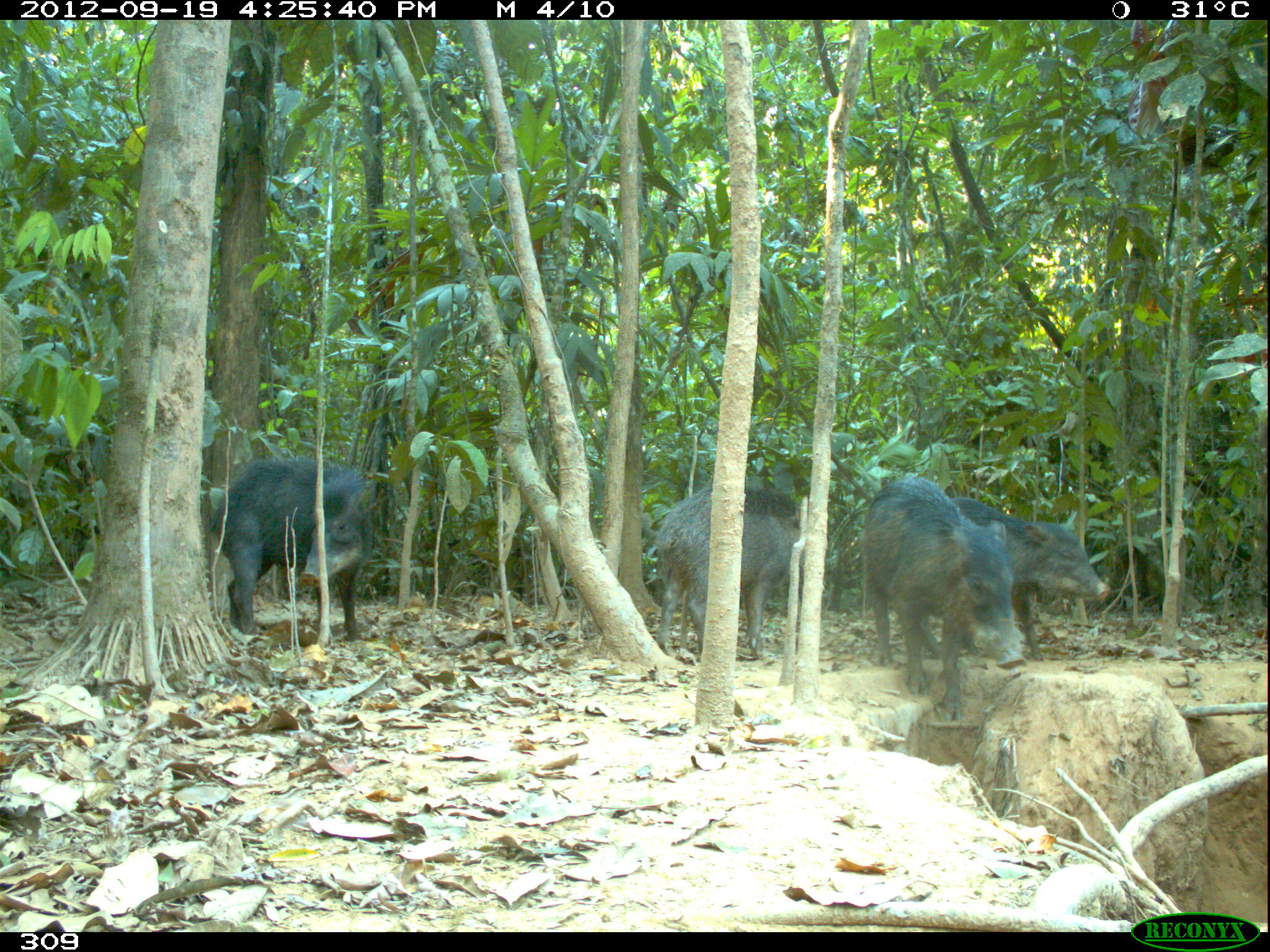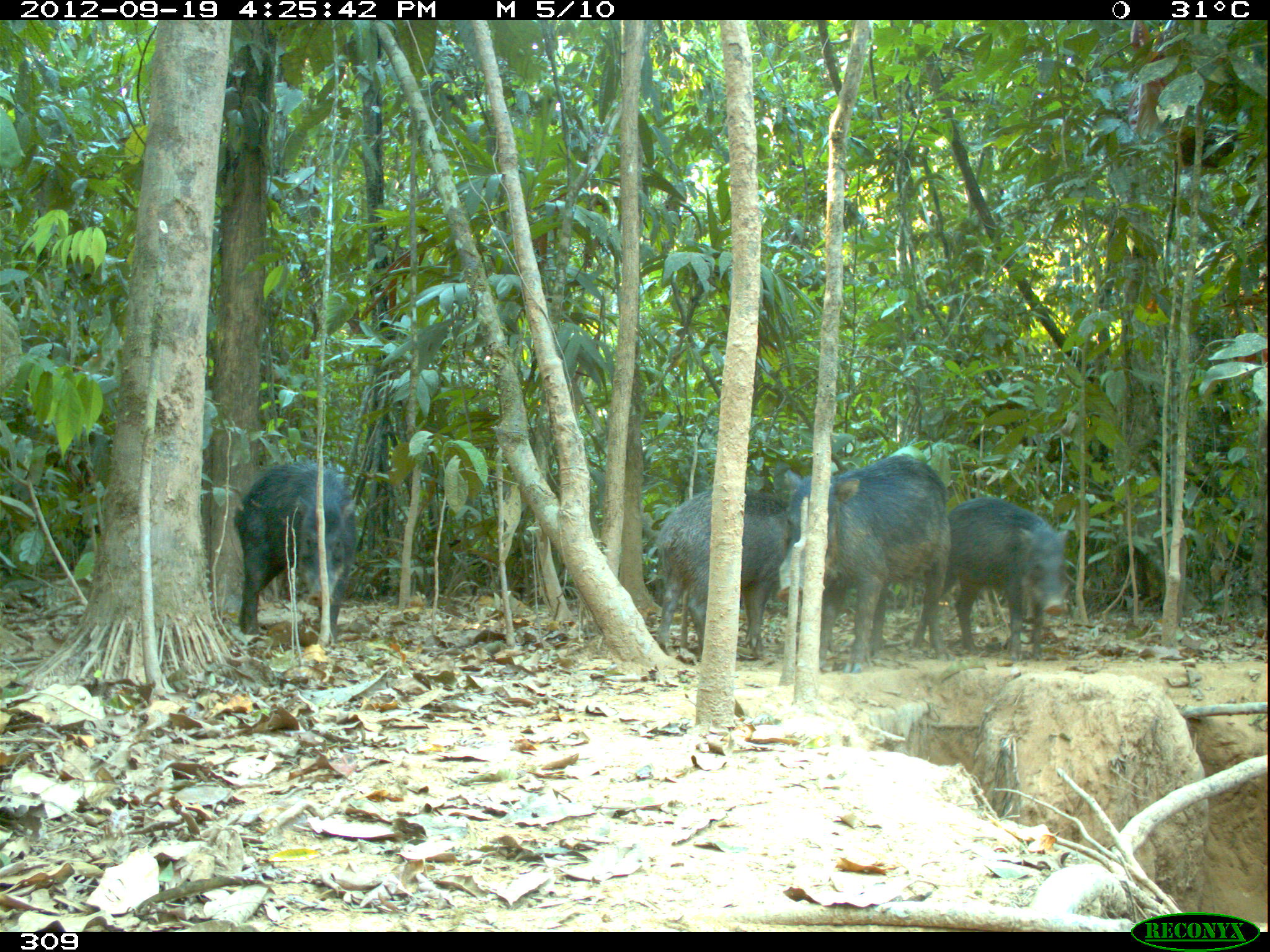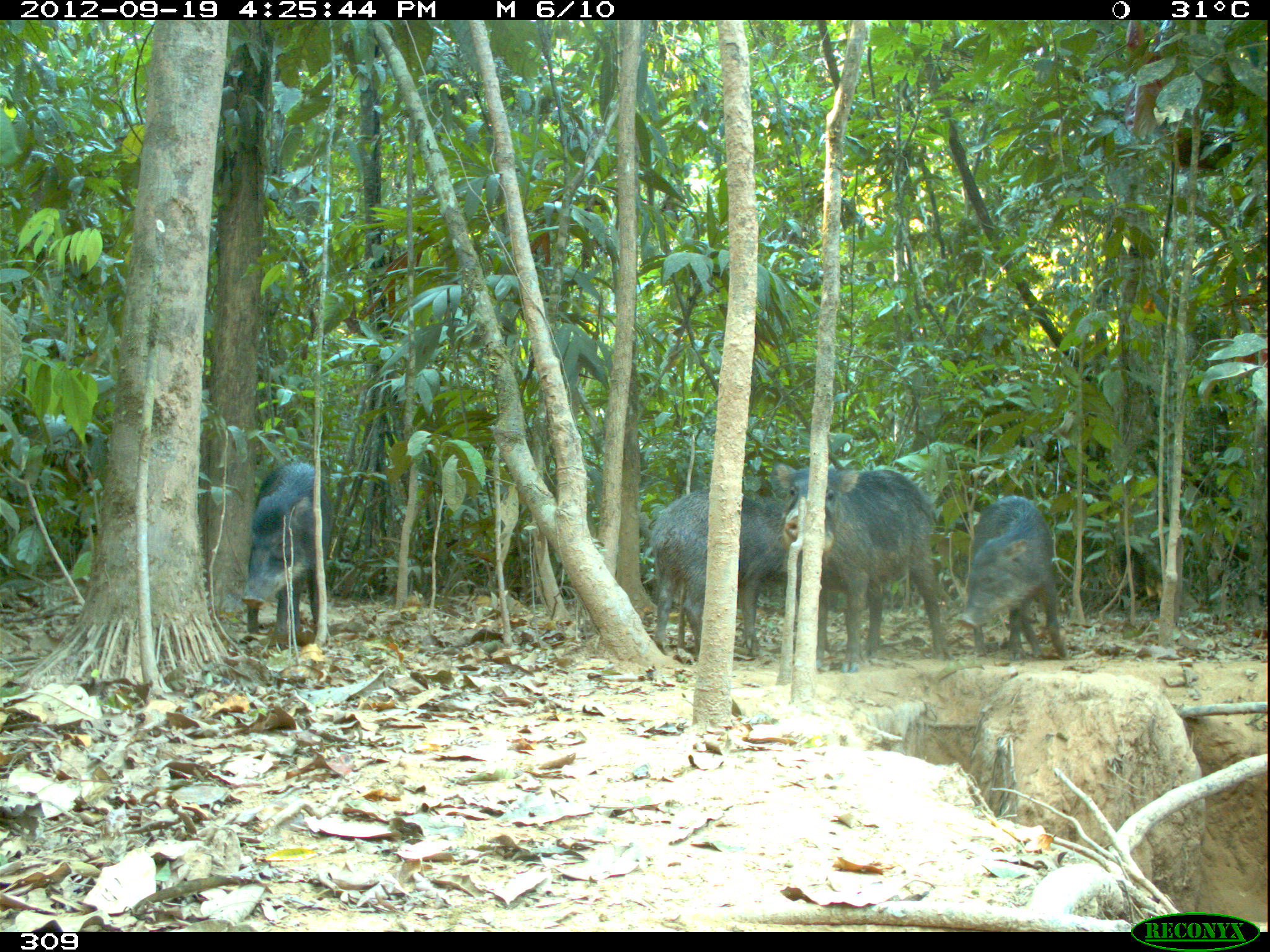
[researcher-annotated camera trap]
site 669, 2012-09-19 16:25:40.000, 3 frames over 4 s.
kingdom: Animalia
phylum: Chordata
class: Mammalia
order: Artiodactyla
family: Tayassuidae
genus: Tayassu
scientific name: Tayassu pecari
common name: white-lipped peccary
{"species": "Tayassu pecari (white-lipped peccary)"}